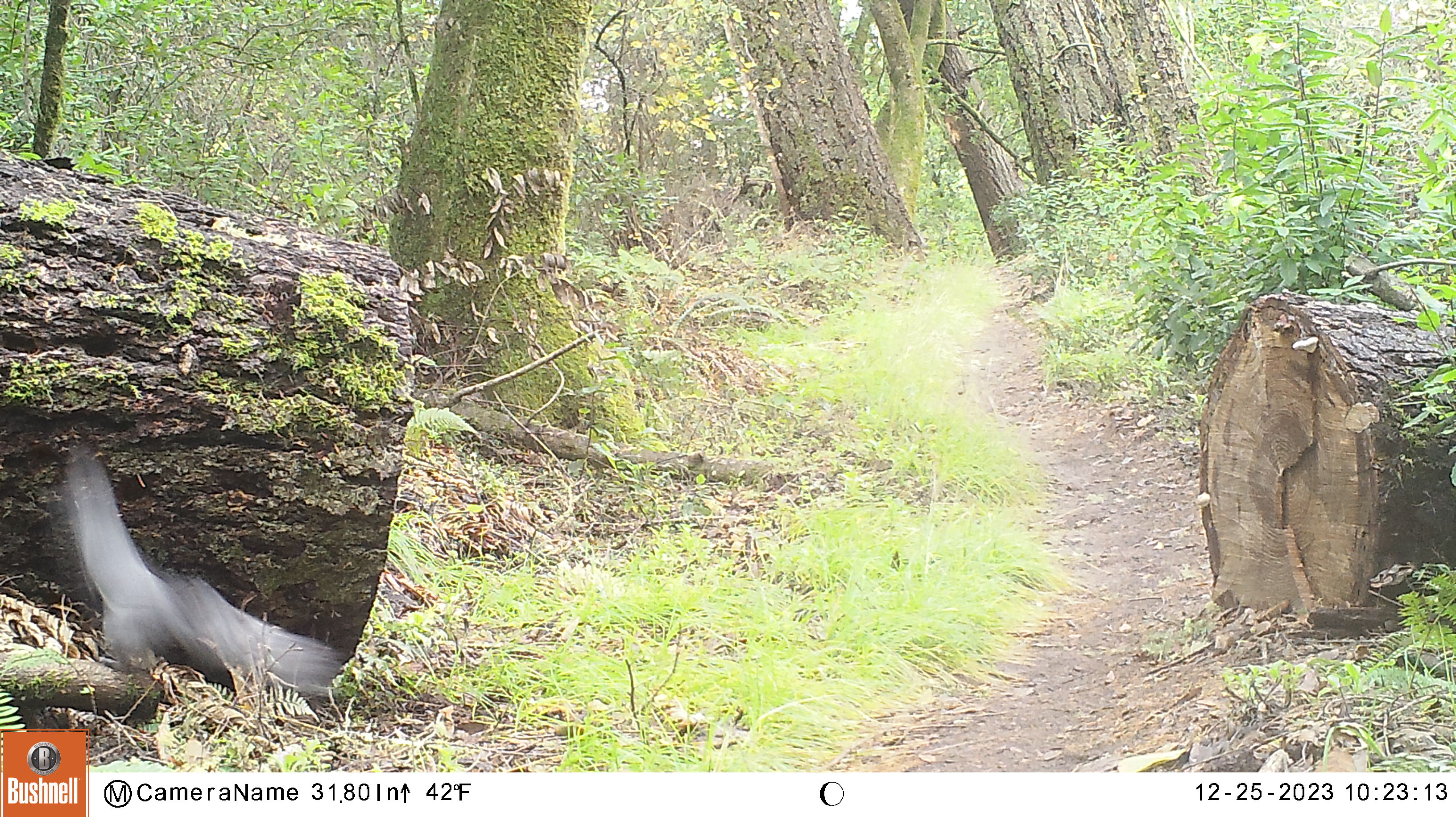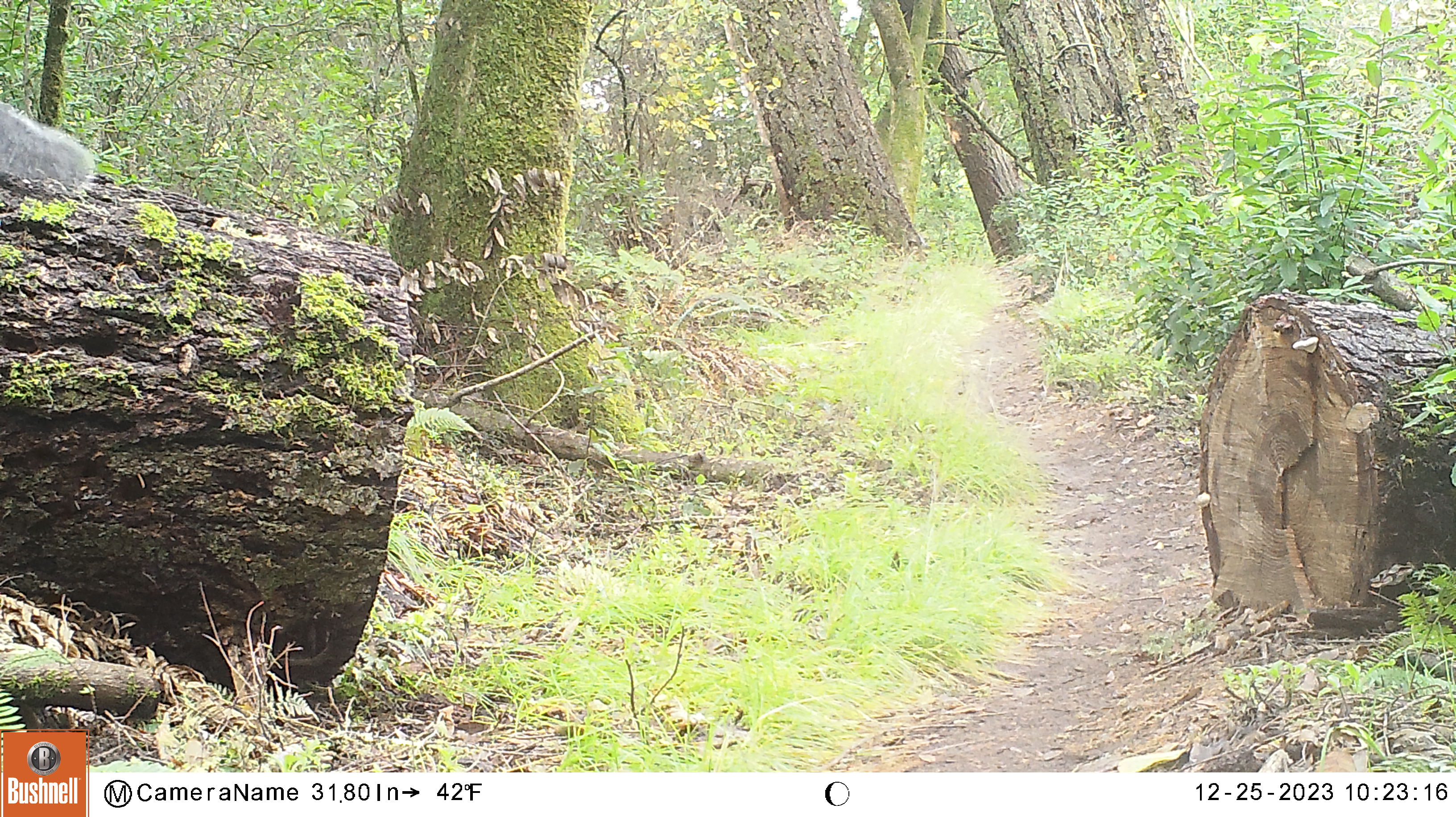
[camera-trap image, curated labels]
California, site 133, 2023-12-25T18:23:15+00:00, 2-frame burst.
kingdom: Animalia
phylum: Chordata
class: Mammalia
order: Rodentia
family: Sciuridae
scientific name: Sciuridae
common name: squirrel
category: unknown squirrel